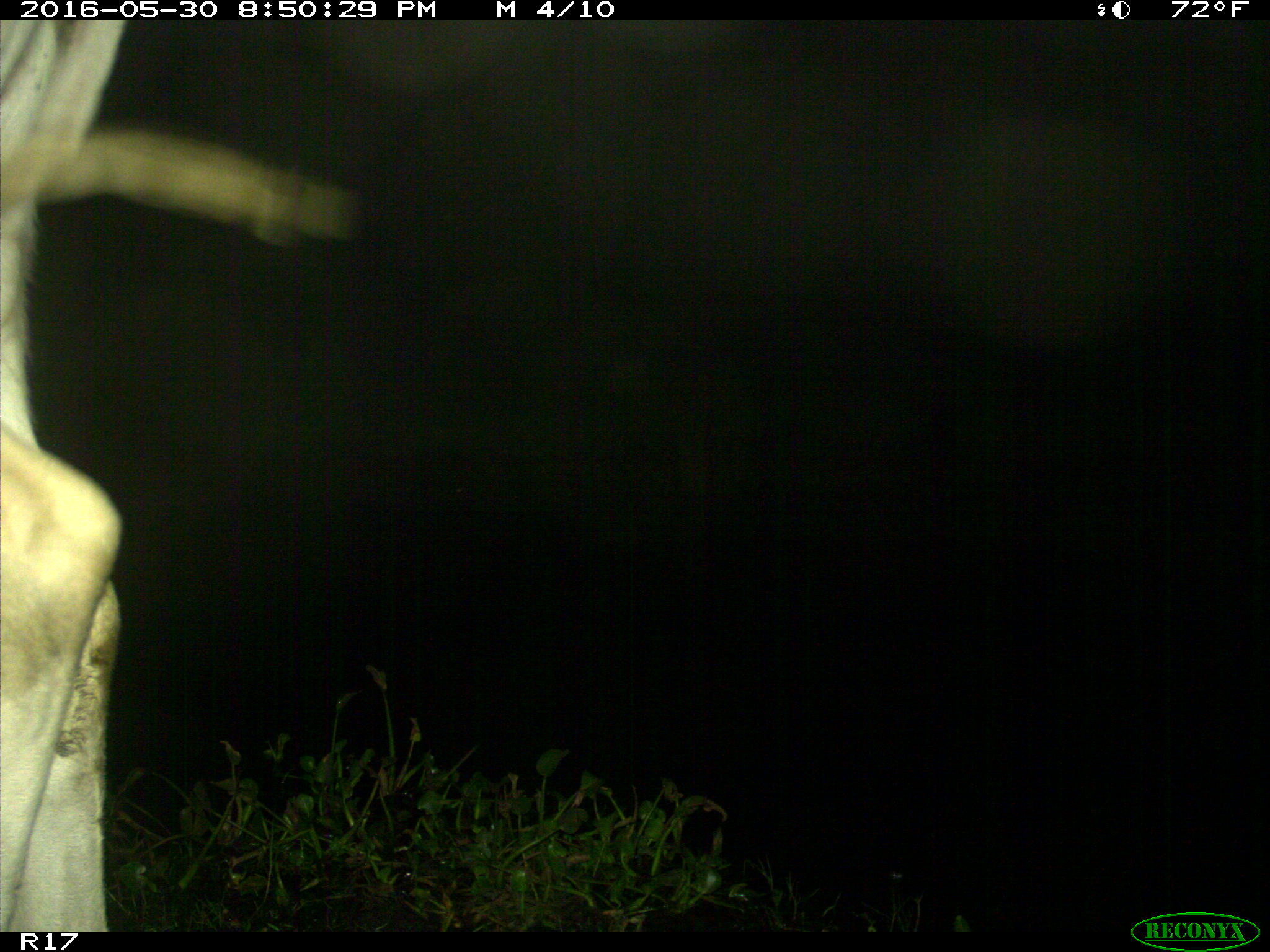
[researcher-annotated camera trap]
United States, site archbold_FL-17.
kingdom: Animalia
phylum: Chordata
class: Mammalia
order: Artiodactyla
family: Bovidae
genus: Bos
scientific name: Bos taurus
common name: domestic cow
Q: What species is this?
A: Bos taurus (domestic cow).